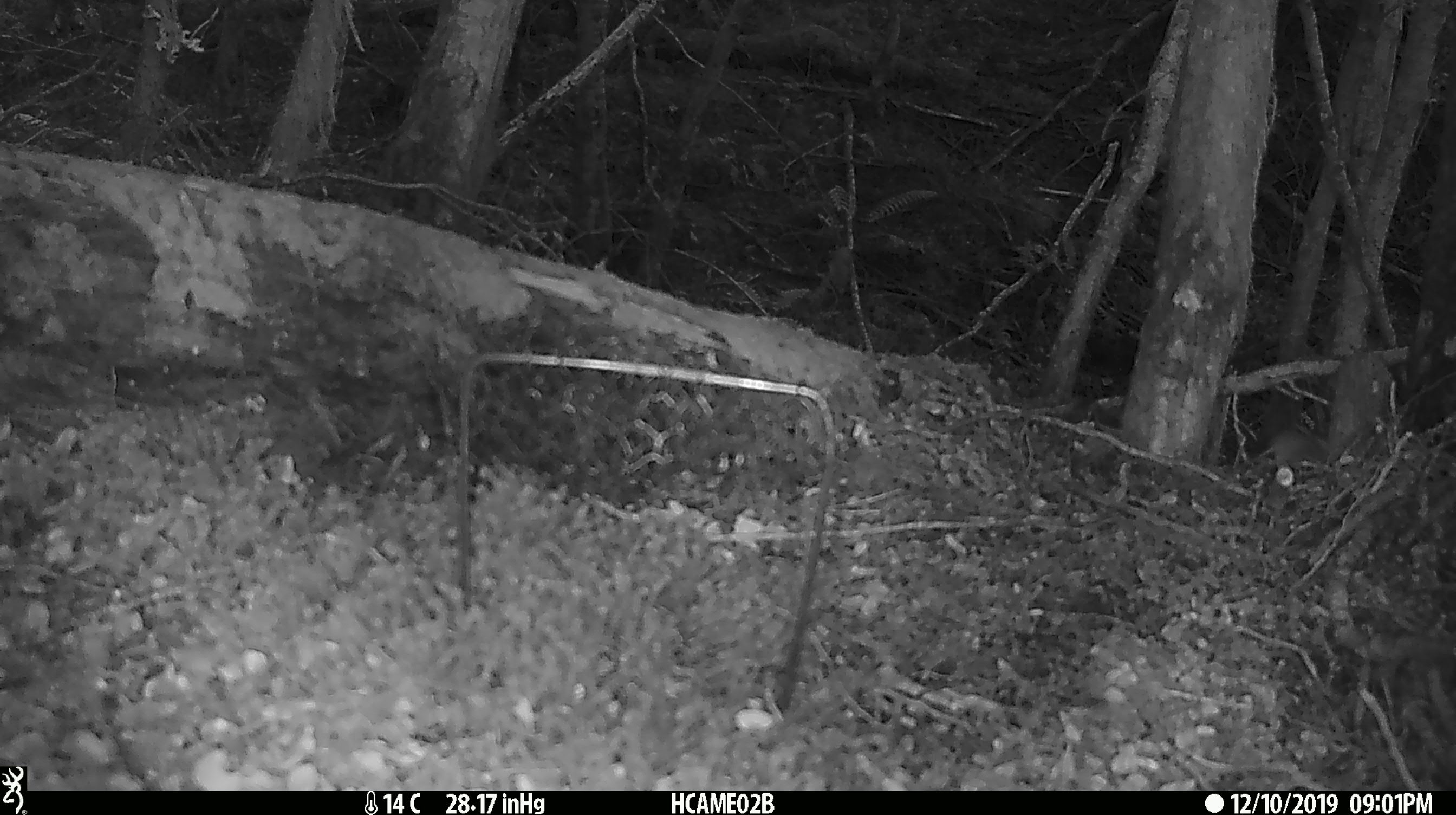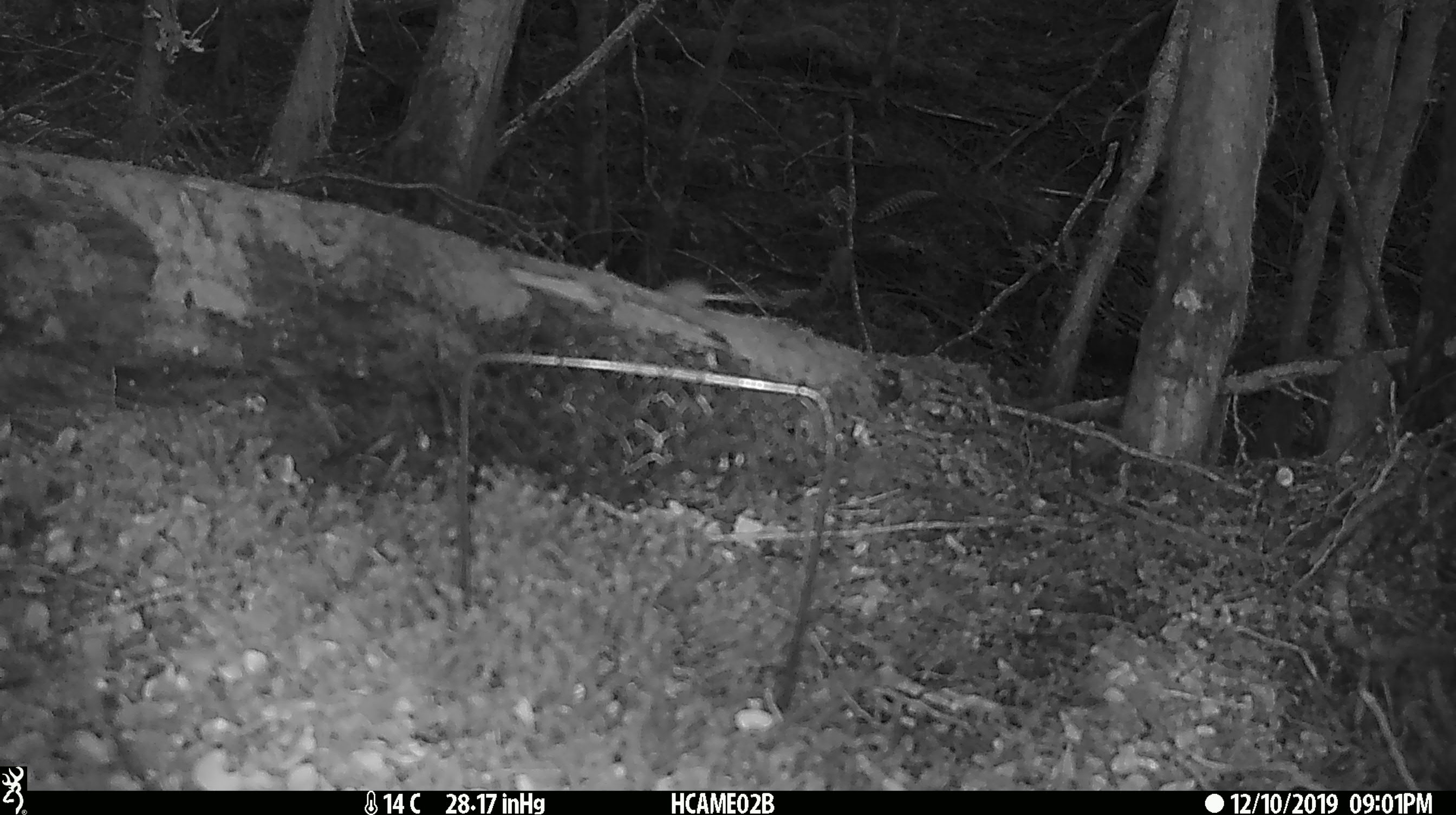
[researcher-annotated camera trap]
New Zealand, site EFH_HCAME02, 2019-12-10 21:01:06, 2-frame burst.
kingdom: Animalia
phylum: Chordata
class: Mammalia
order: Rodentia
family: Muridae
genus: Mus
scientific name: Mus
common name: mouse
Mouse (Mus).